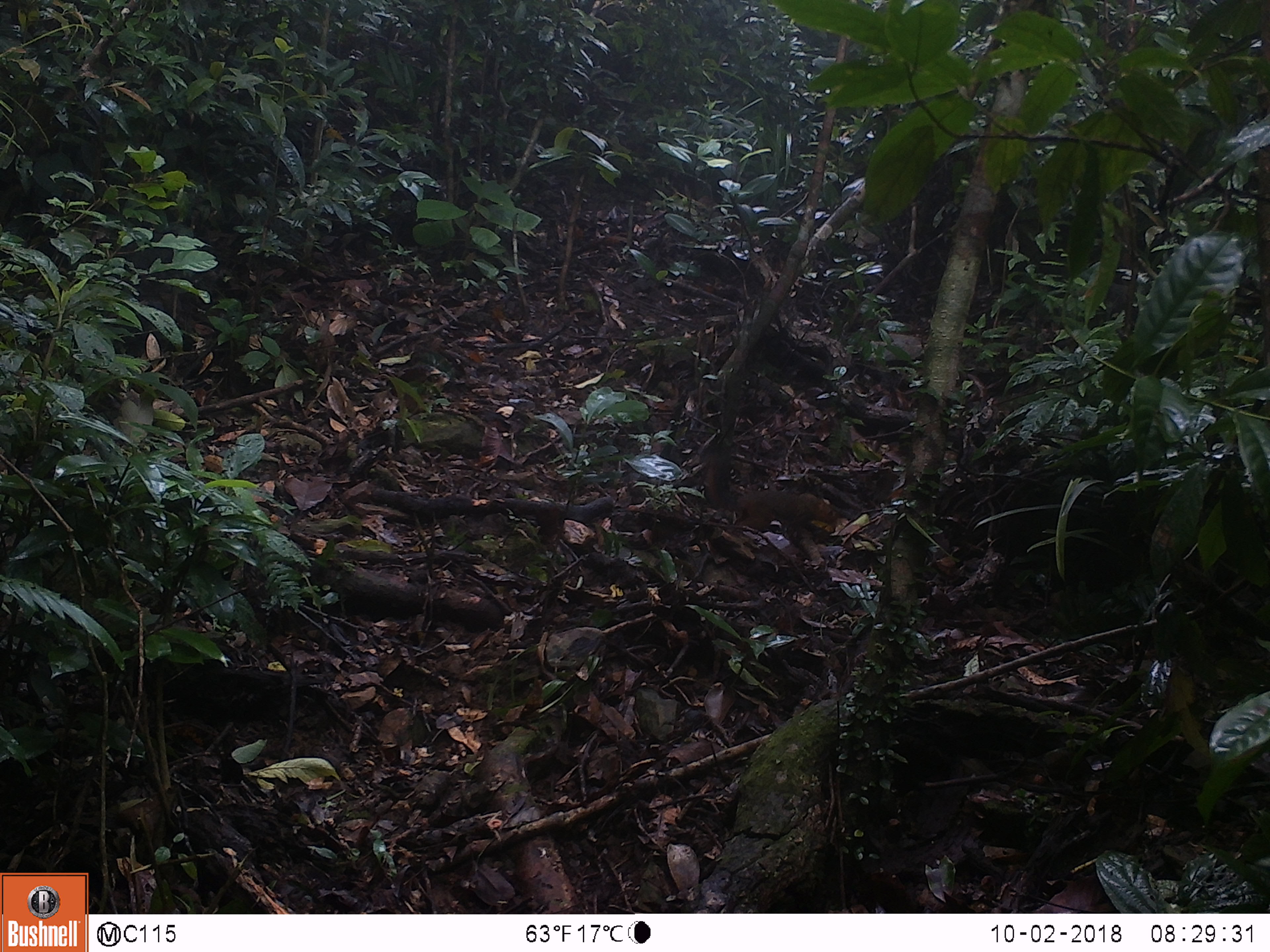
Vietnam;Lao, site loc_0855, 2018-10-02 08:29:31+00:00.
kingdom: Animalia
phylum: Chordata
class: Mammalia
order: Rodentia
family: Sciuridae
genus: Dremomys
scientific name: Dremomys rufigenis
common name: red-cheeked squirrel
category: red cheeked squirrel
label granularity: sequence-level